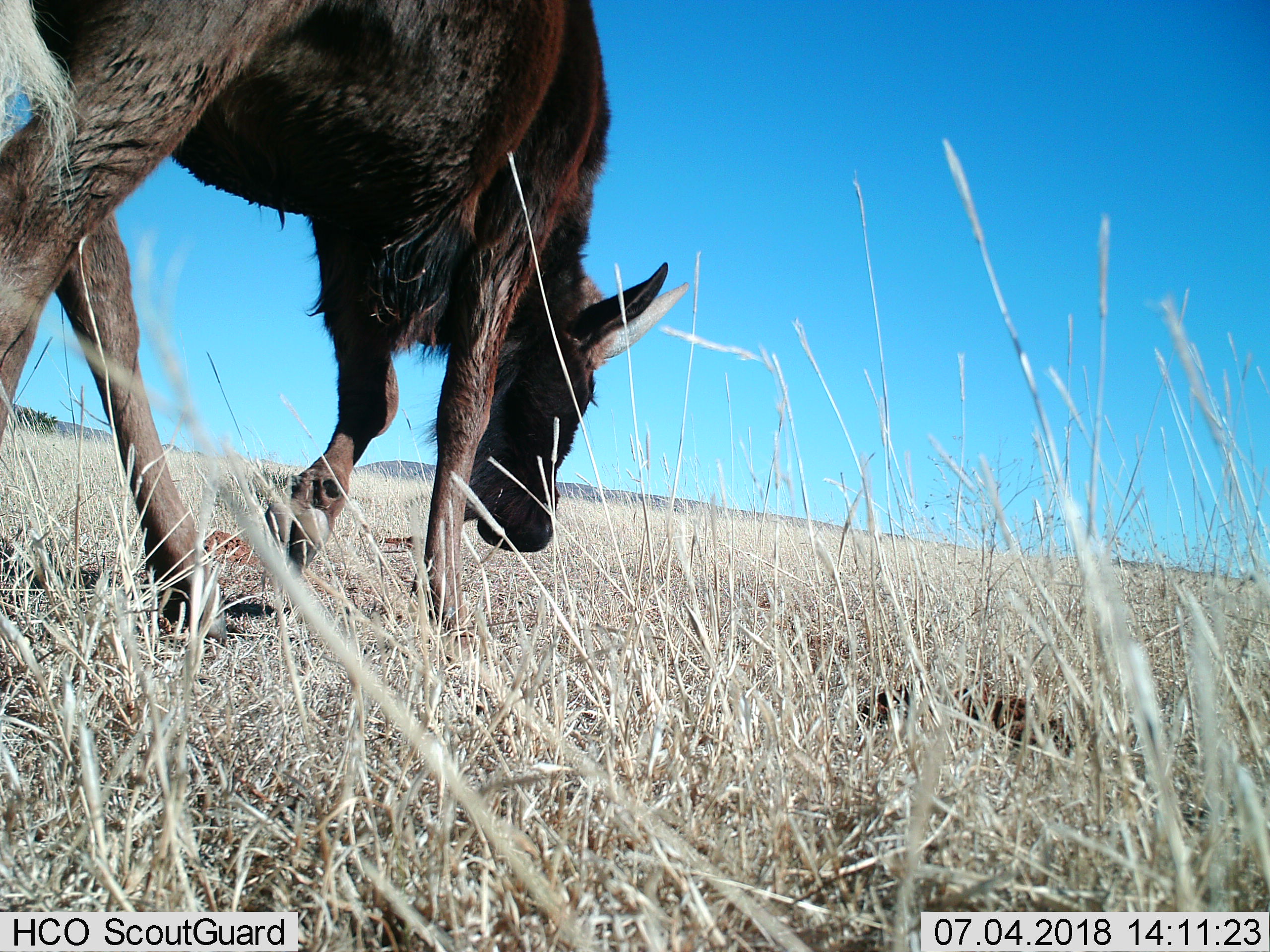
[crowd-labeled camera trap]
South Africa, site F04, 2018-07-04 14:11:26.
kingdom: Animalia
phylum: Chordata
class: Mammalia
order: Artiodactyla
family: Bovidae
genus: Connochaetes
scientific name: Connochaetes gnou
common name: black wildebeest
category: wildebeestblack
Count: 1.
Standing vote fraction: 0%.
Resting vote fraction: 0%.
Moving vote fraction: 100%.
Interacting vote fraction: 0%.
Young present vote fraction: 33%.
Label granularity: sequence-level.